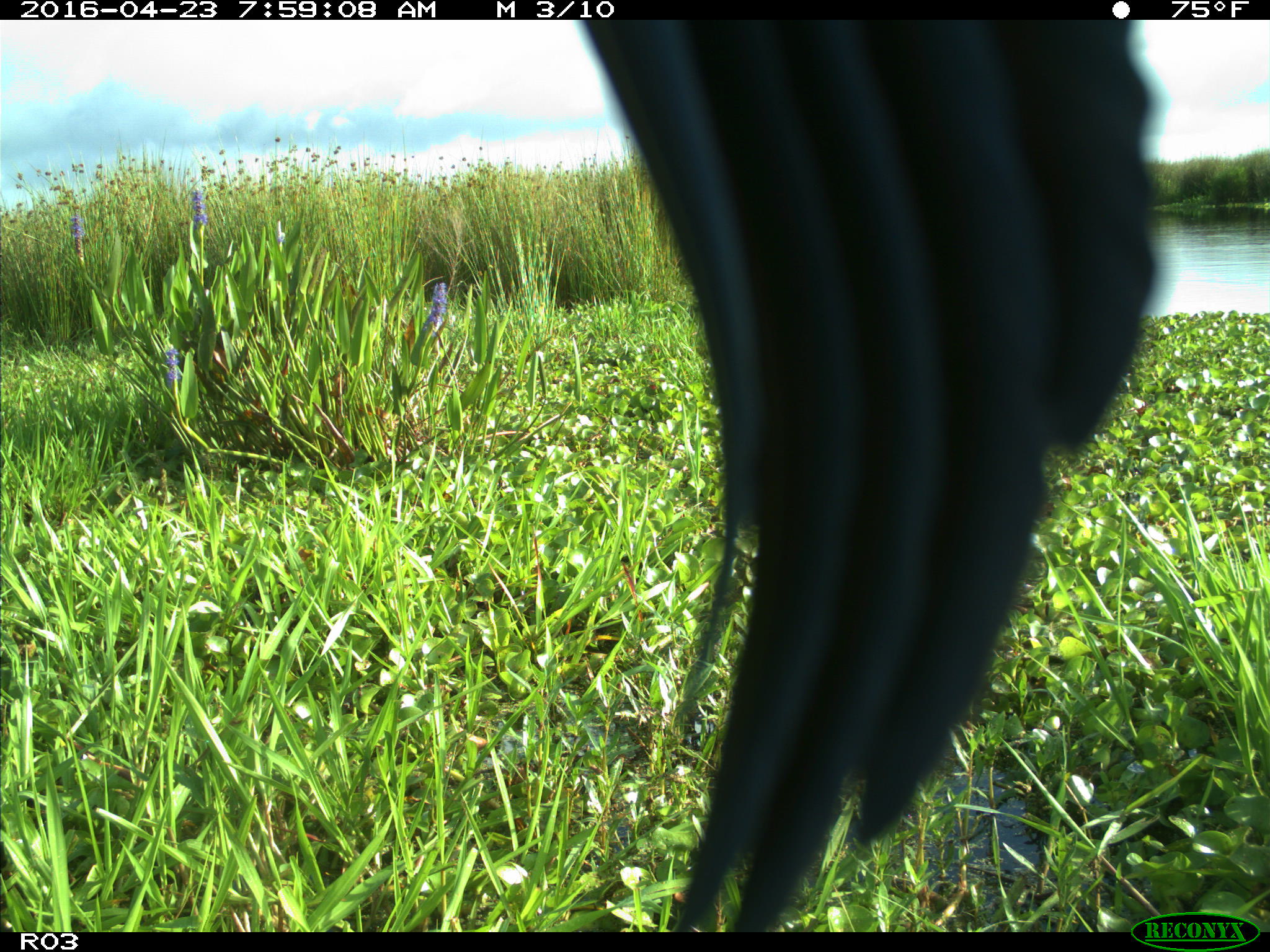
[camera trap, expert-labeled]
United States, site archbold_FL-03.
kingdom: Animalia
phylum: Chordata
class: Aves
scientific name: Aves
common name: birds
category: unidentified bird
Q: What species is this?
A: Unidentified bird (birds) (Aves).